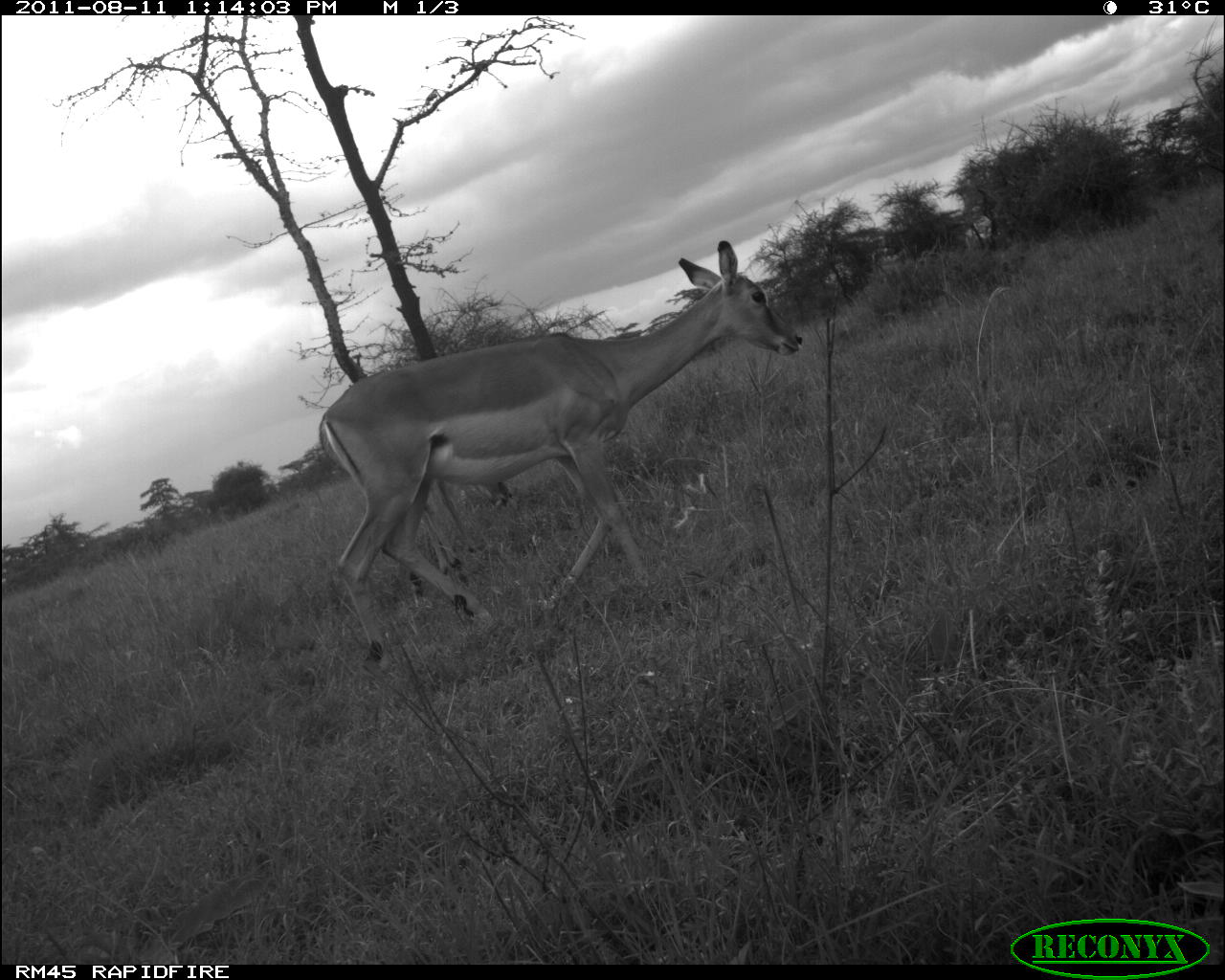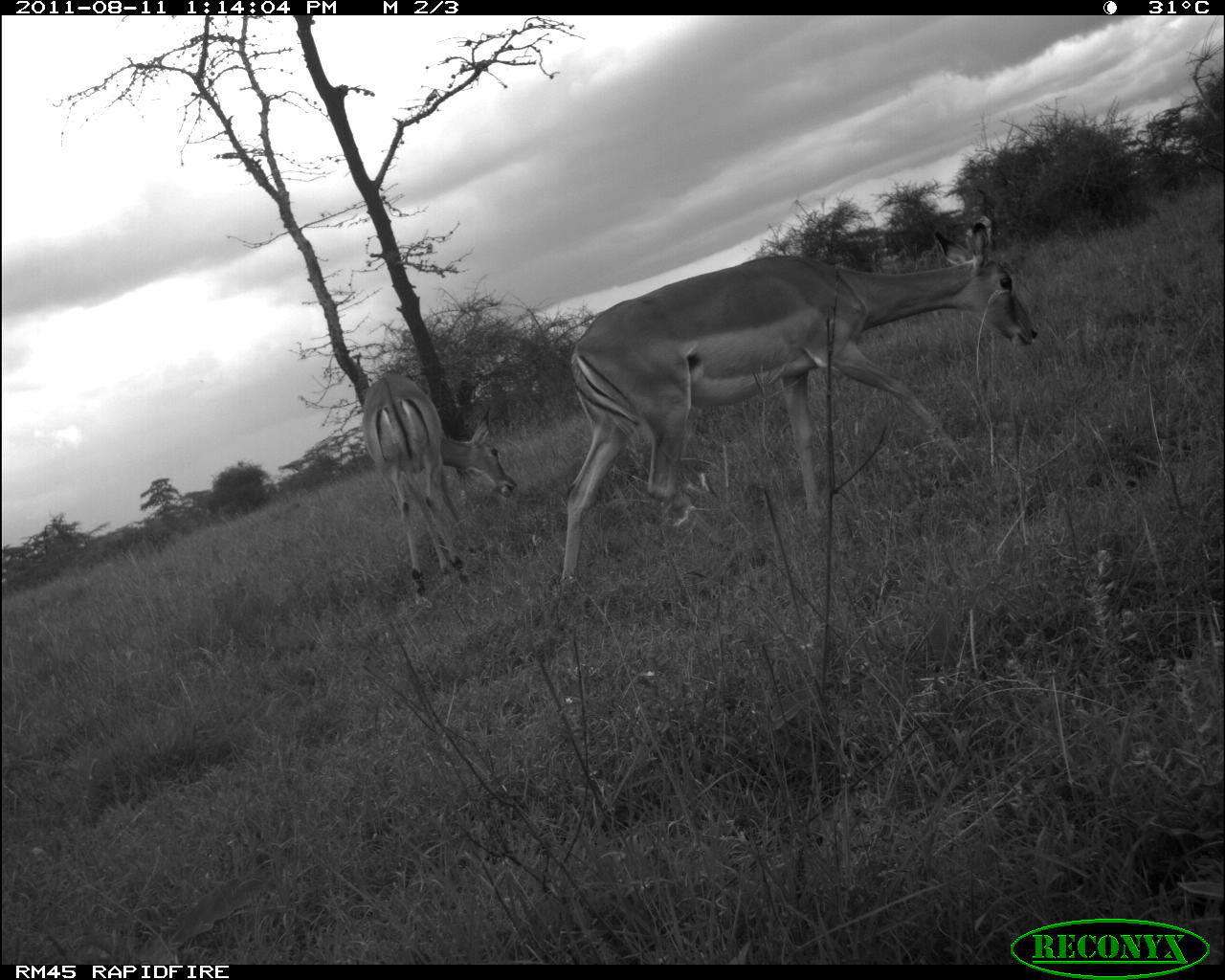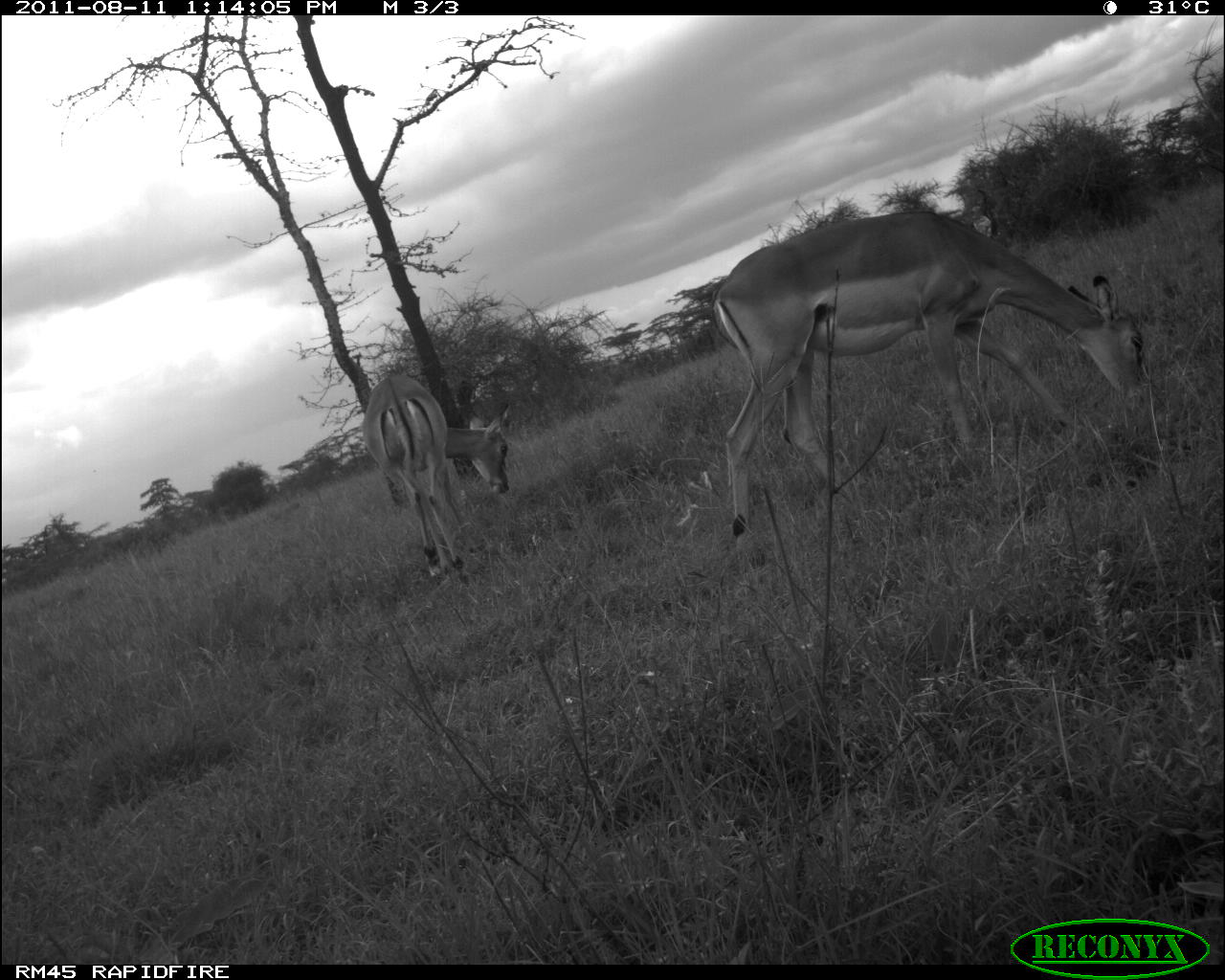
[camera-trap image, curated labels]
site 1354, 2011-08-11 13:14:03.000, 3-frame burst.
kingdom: Animalia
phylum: Chordata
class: Mammalia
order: Artiodactyla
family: Bovidae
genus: Aepyceros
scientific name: Aepyceros melampus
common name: impala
Aepyceros melampus (impala), count 2.